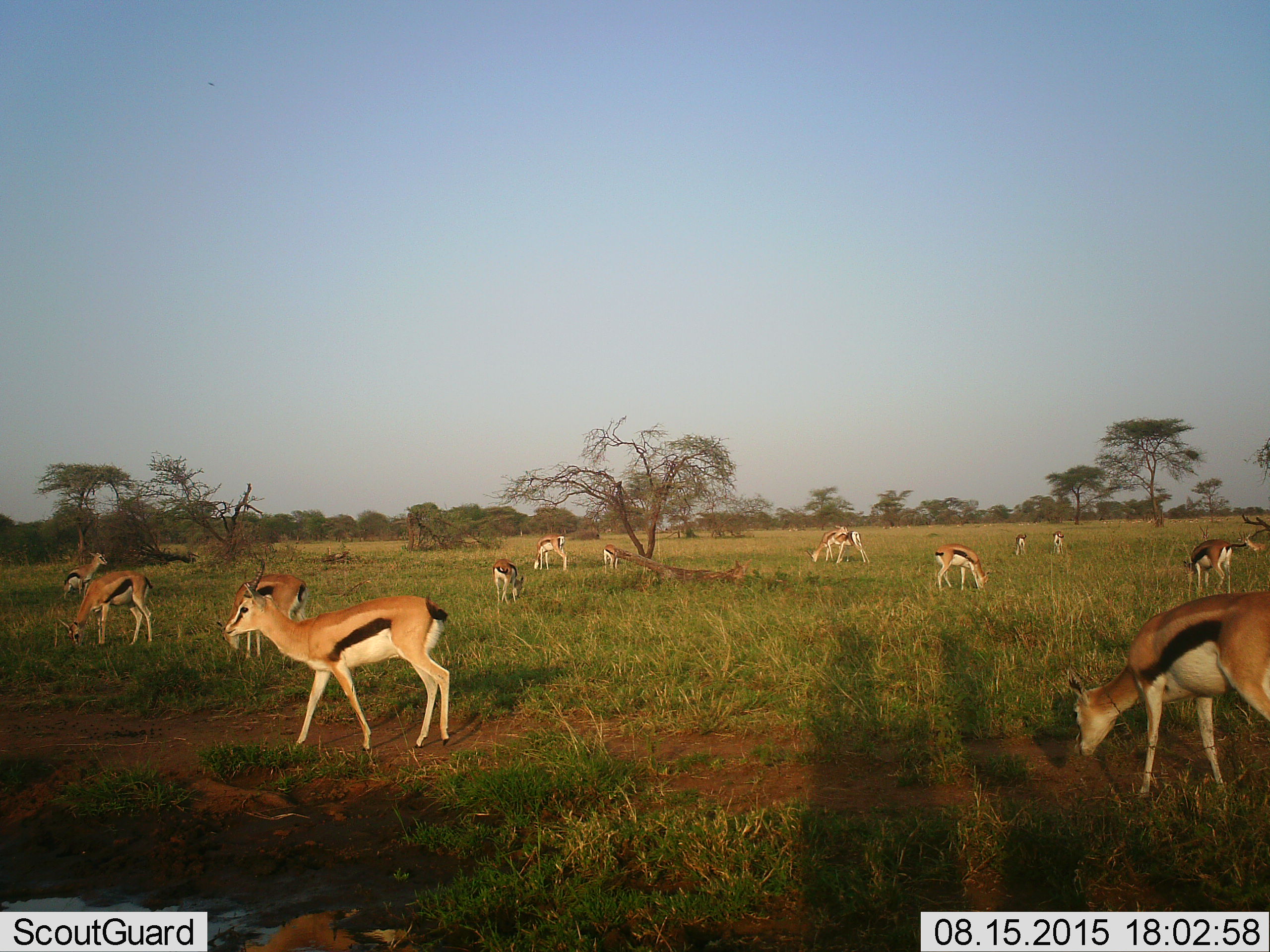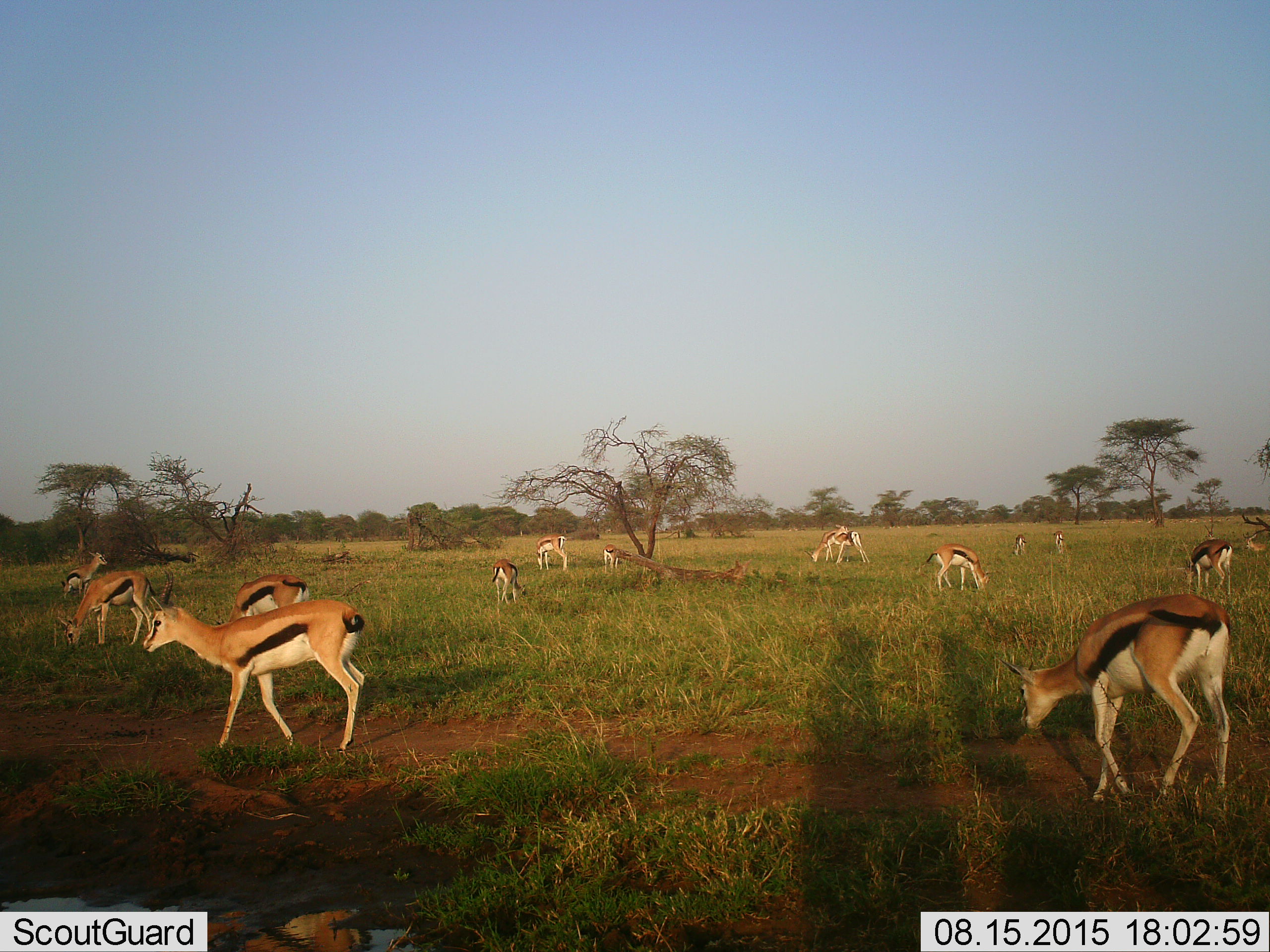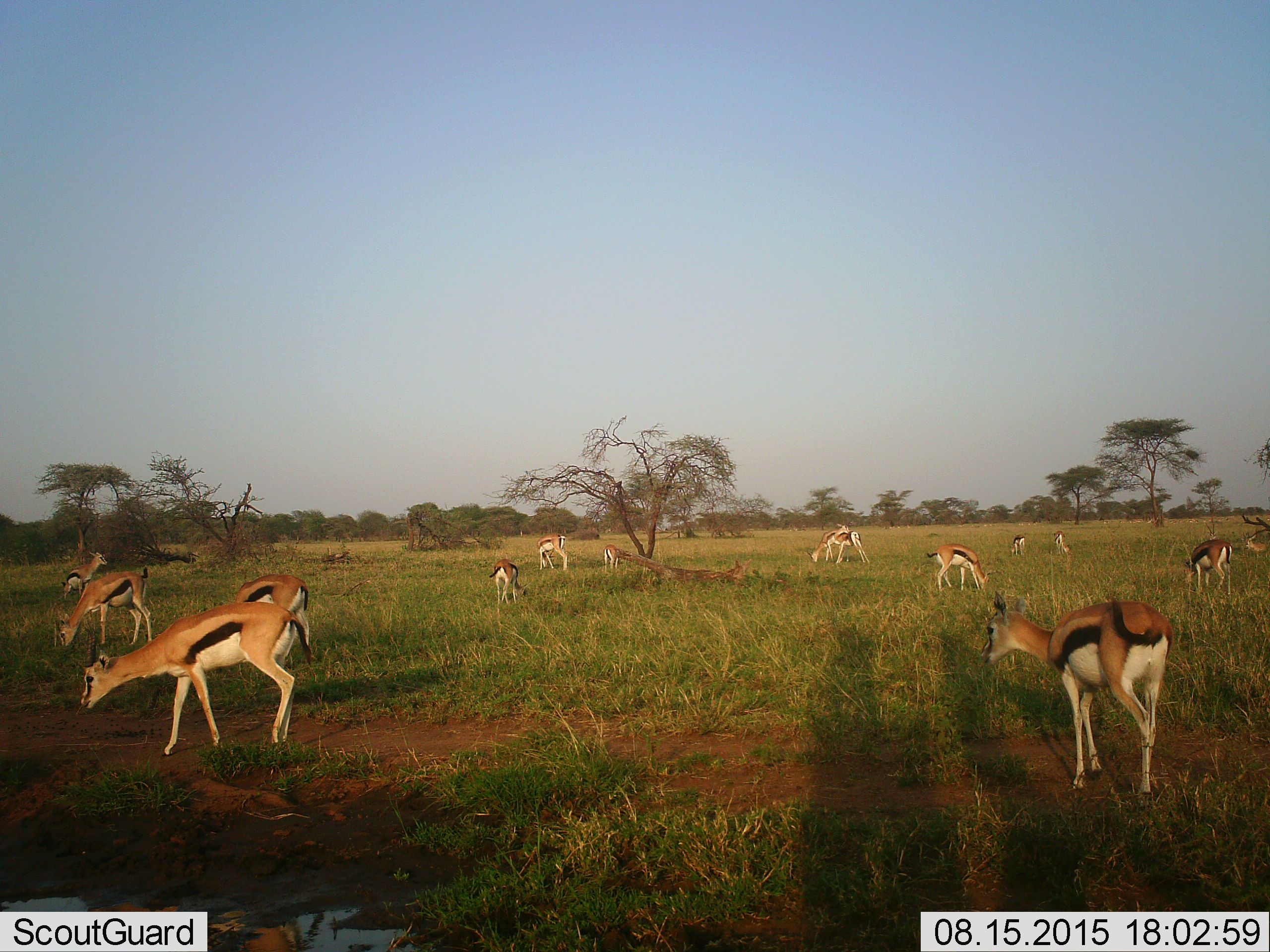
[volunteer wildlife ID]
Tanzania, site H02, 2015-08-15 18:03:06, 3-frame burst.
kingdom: Animalia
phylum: Chordata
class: Mammalia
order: Artiodactyla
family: Bovidae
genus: Eudorcas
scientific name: Eudorcas thomsonii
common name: thomson's gazelle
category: gazellethomsons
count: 11-50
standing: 89%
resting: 11%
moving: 56%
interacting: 0%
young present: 11%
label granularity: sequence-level